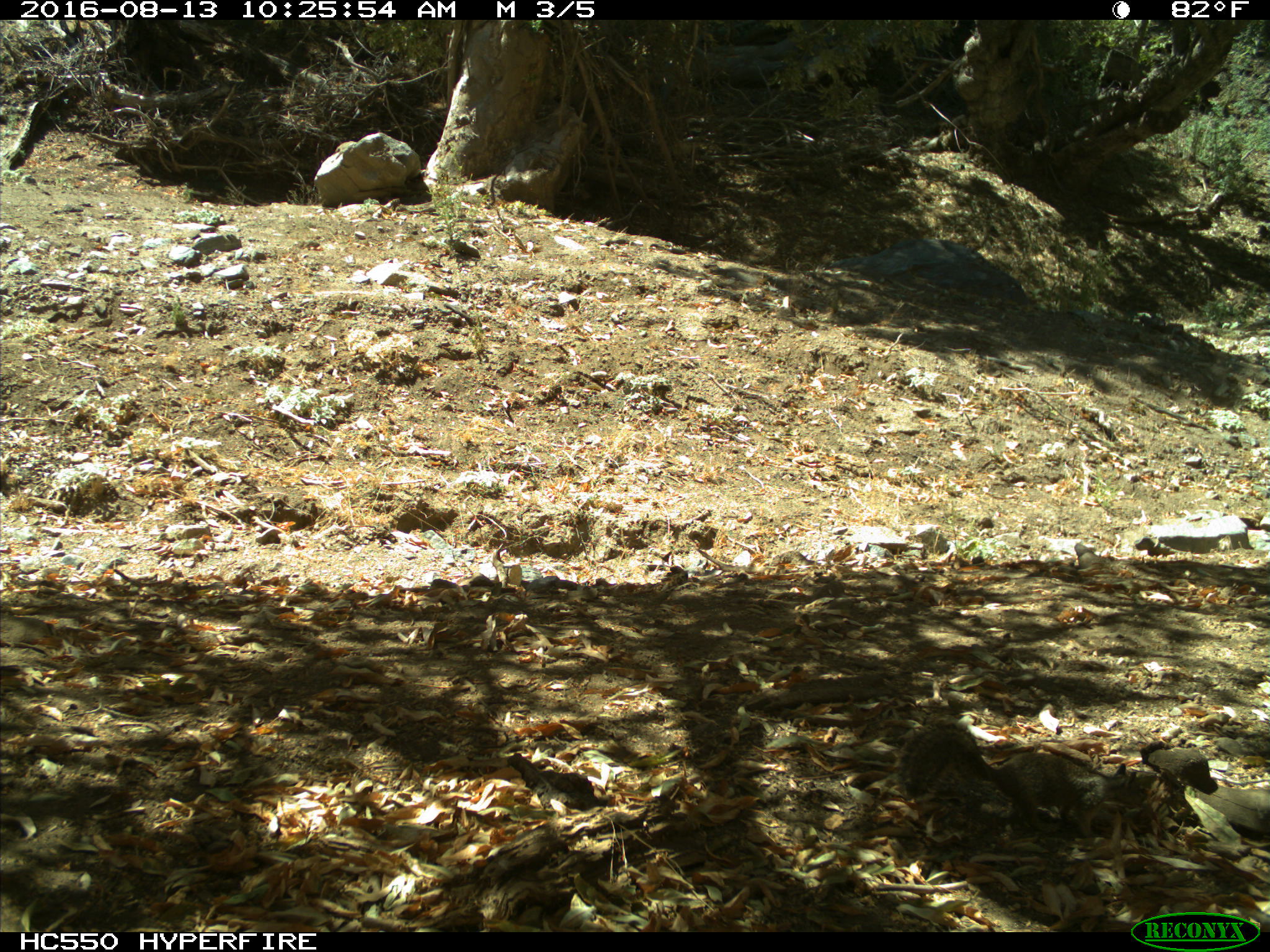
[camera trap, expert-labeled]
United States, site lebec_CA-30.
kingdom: Animalia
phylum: Chordata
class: Mammalia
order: Rodentia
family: Sciuridae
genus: Otospermophilus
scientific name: Otospermophilus beecheyi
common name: california ground squirrel